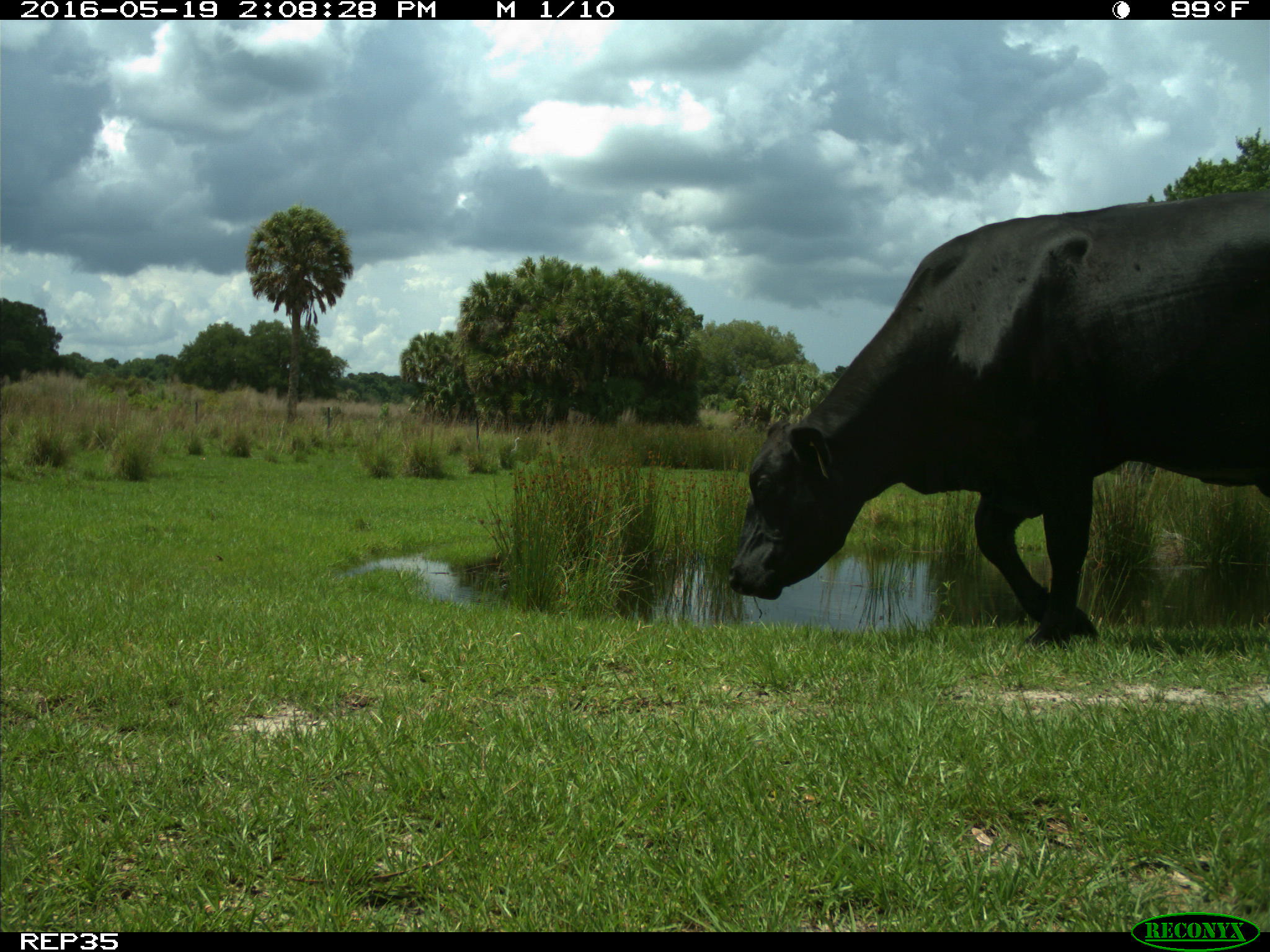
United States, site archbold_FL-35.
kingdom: Animalia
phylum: Chordata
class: Mammalia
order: Artiodactyla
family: Bovidae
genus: Bos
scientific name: Bos taurus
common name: domestic cow